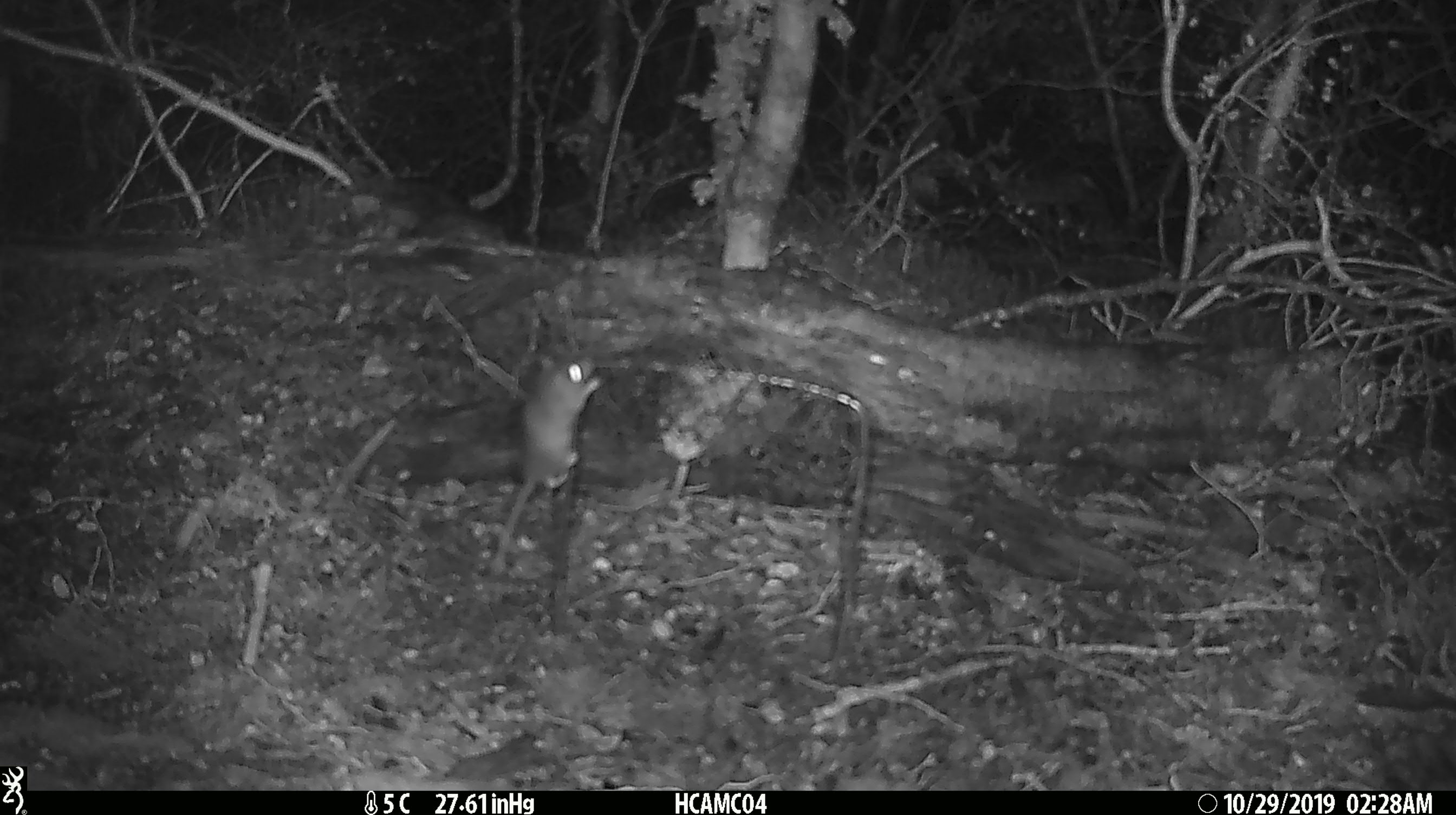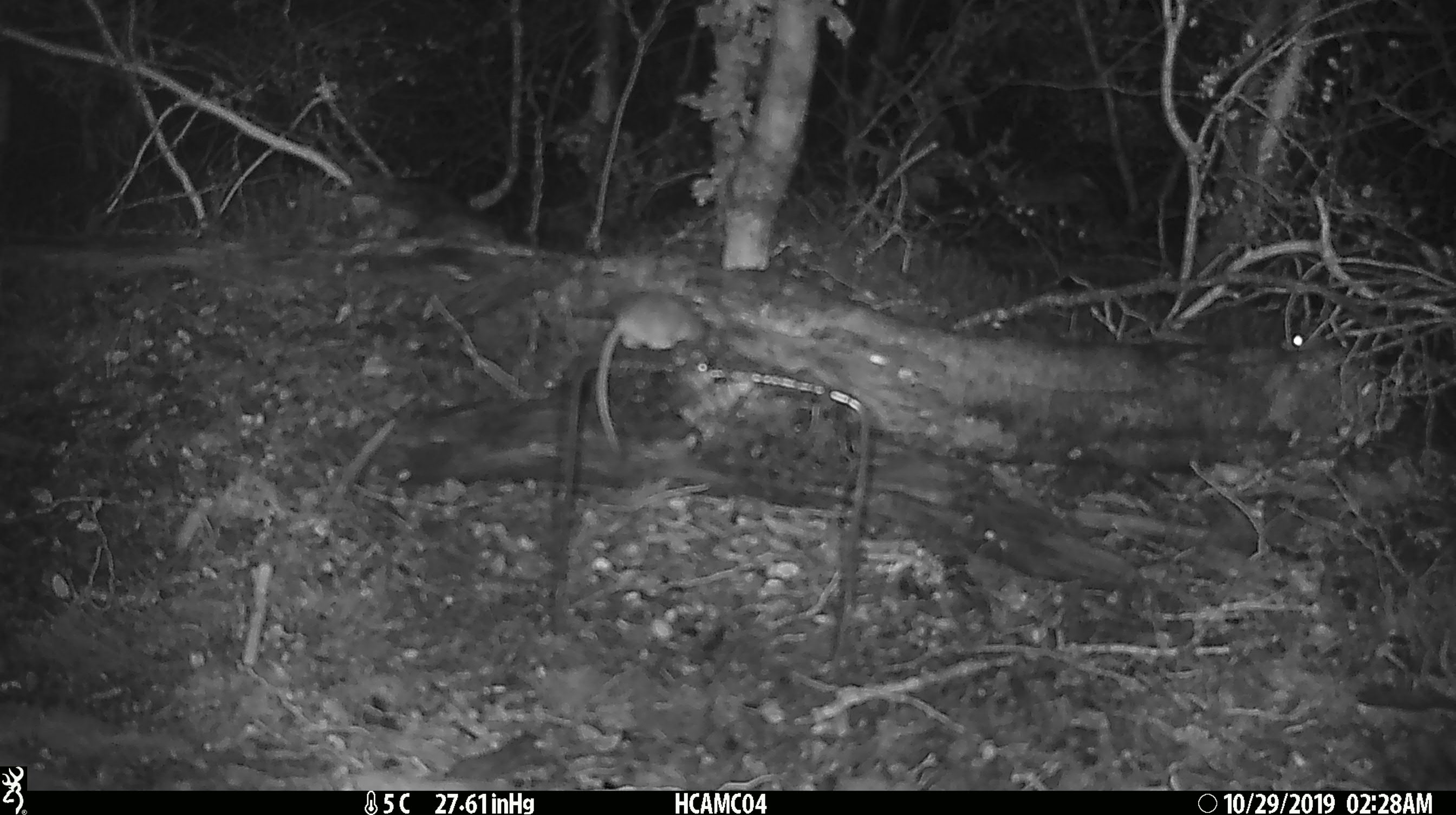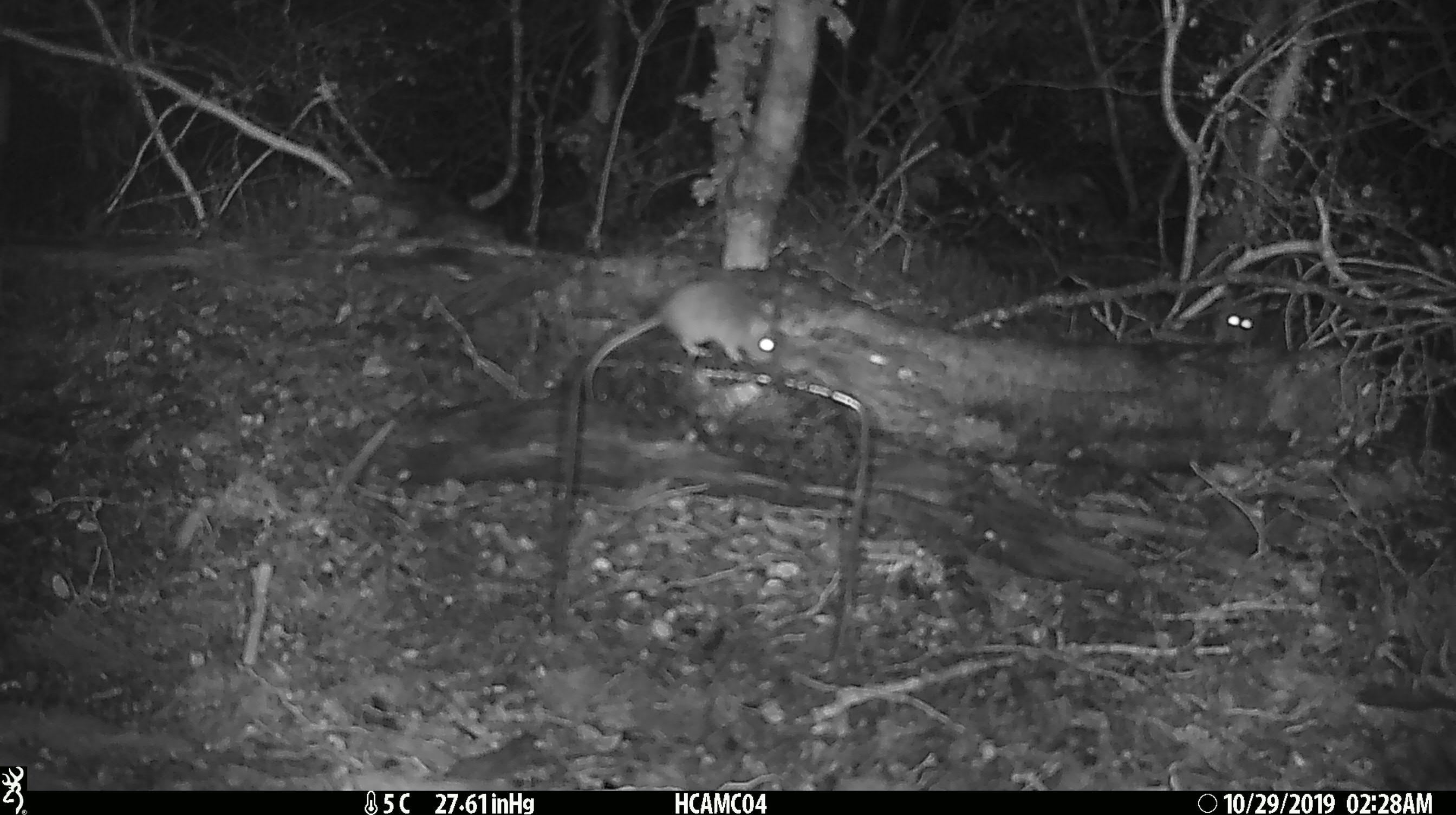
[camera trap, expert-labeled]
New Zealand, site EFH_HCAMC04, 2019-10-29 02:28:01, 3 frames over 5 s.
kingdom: Animalia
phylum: Chordata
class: Mammalia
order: Rodentia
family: Muridae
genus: Mus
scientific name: Mus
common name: mouse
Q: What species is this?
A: Mouse (Mus).